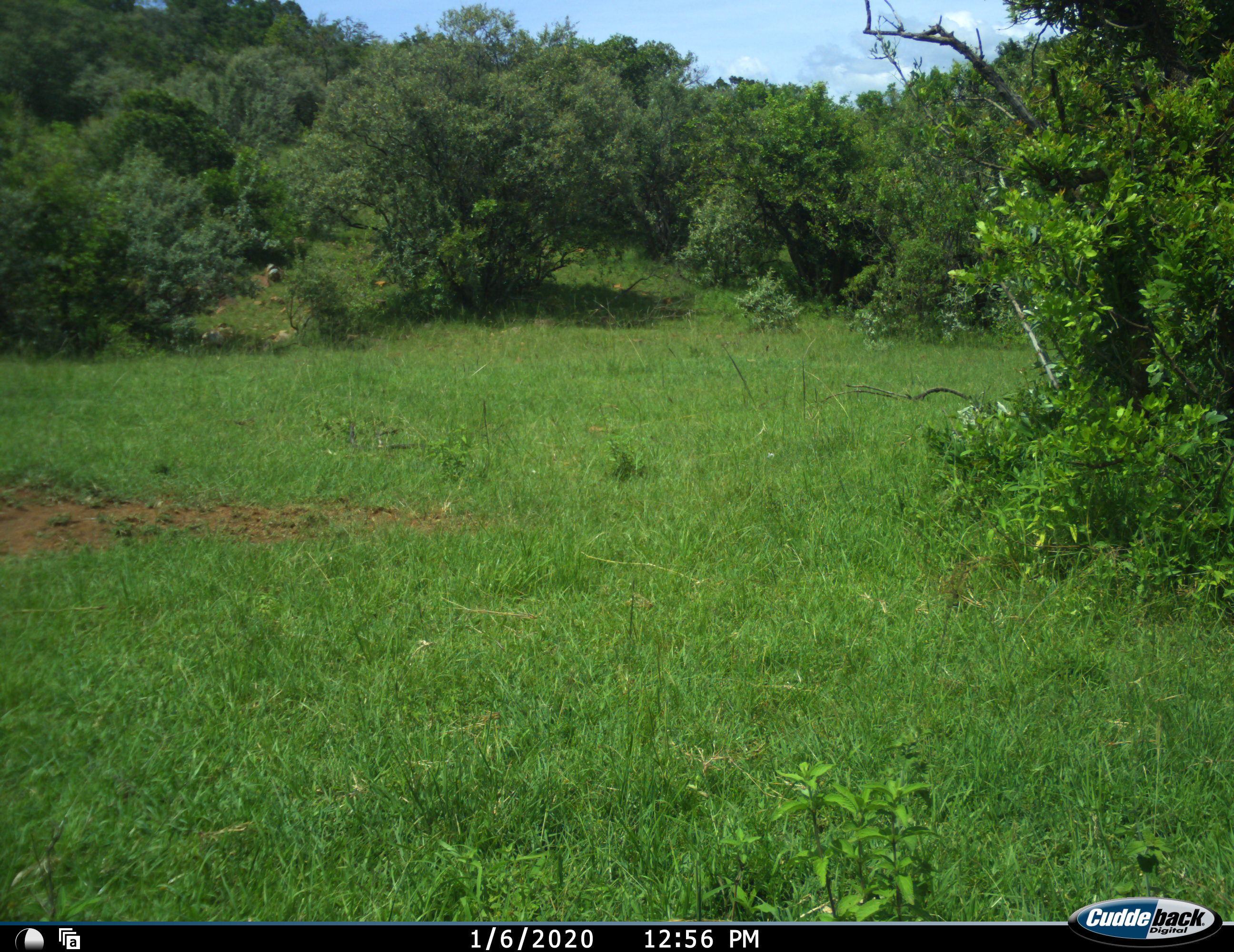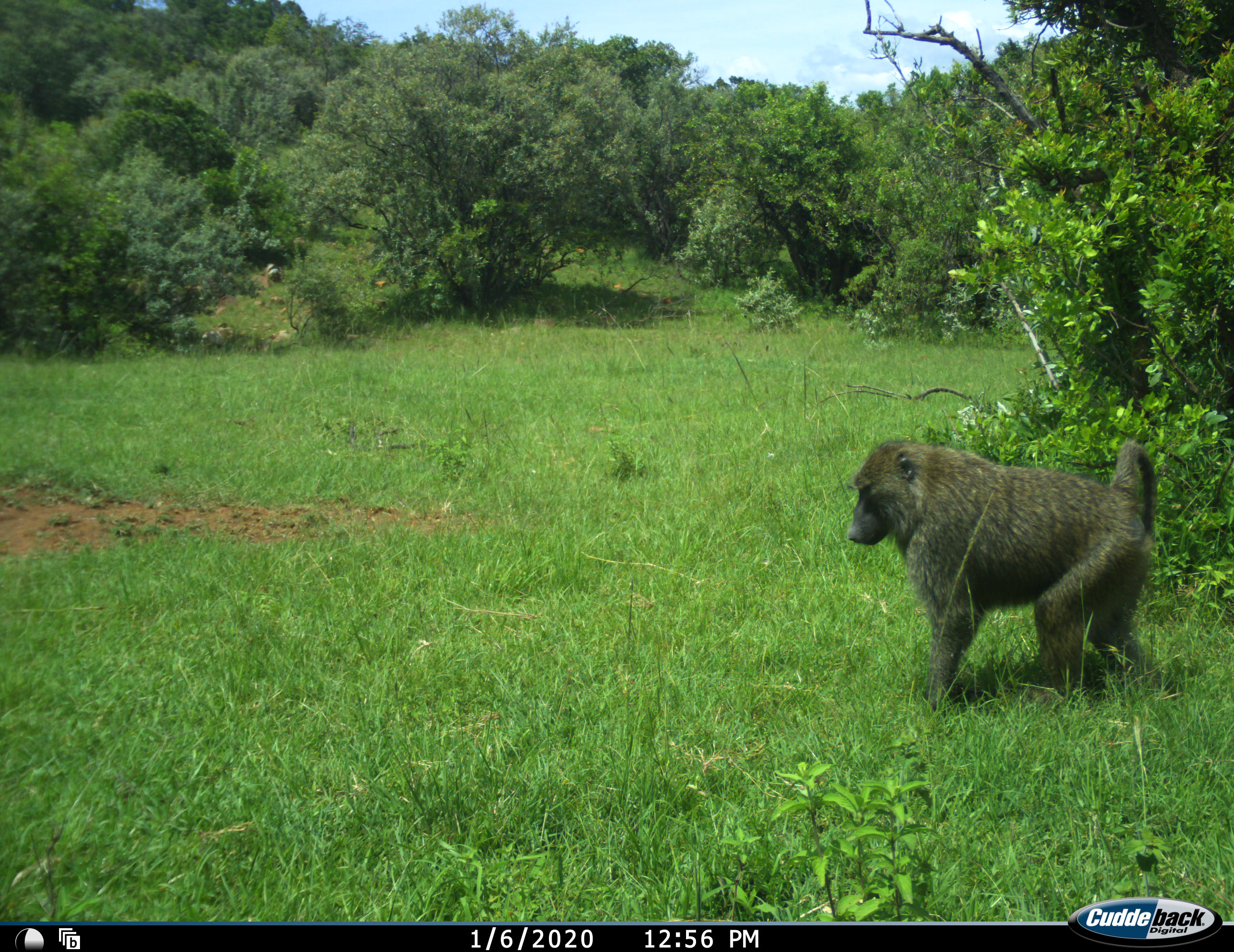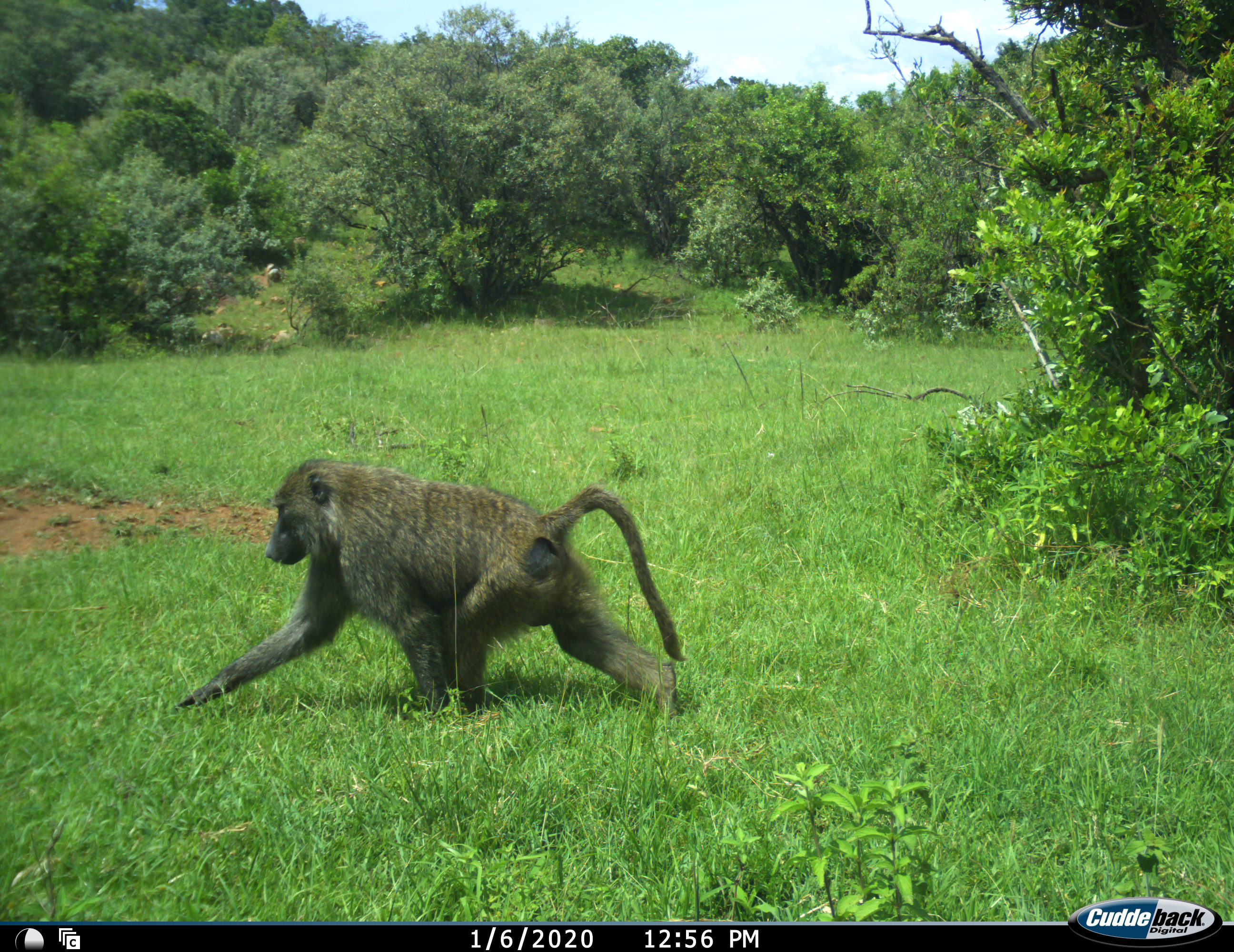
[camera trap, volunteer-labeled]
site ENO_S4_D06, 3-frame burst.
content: unidentified animal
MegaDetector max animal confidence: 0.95